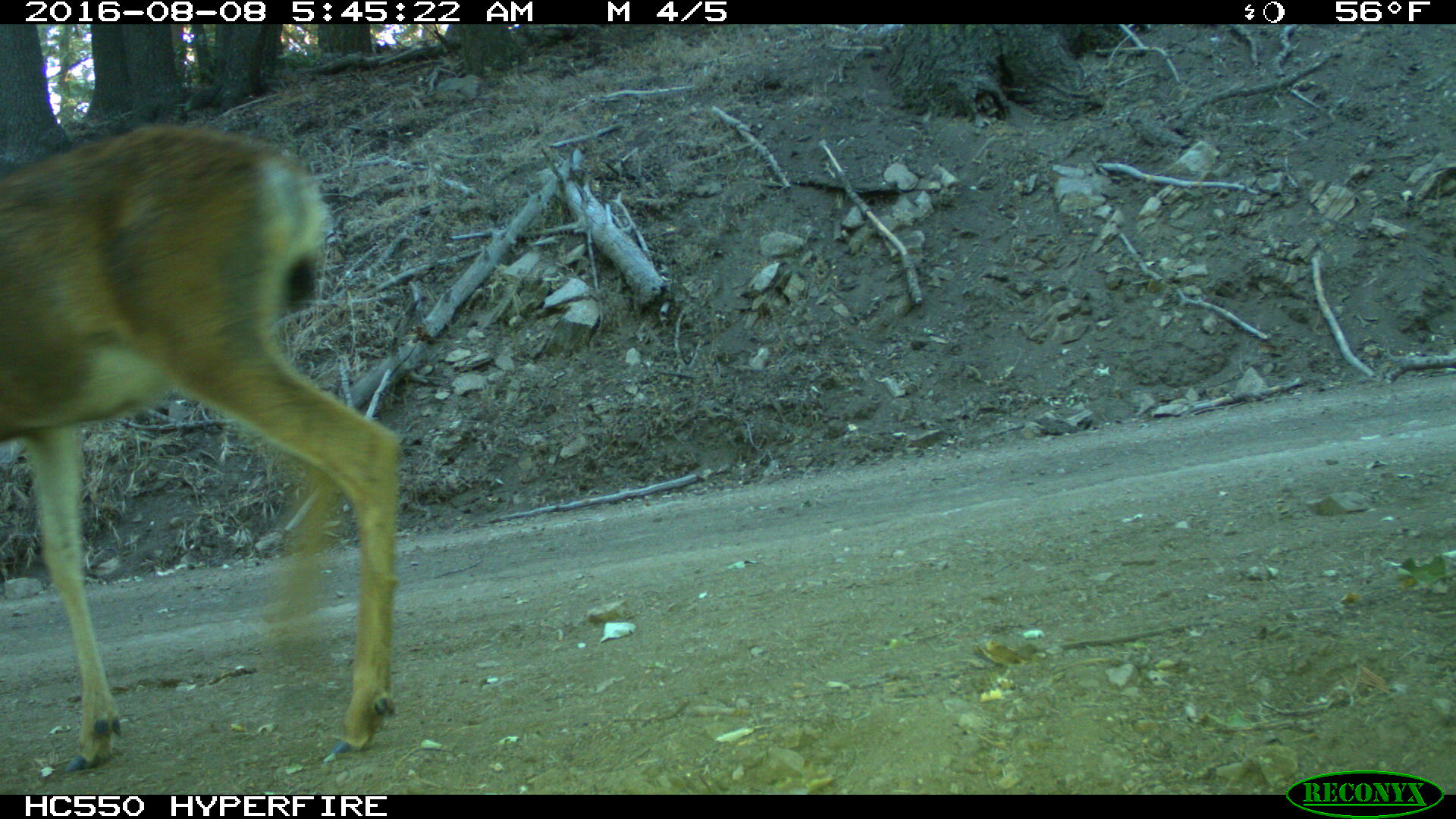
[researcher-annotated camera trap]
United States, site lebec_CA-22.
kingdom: Animalia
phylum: Chordata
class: Mammalia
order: Artiodactyla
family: Cervidae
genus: Odocoileus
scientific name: Odocoileus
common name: deer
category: unidentified deer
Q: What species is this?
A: Unidentified deer (deer) (Odocoileus).